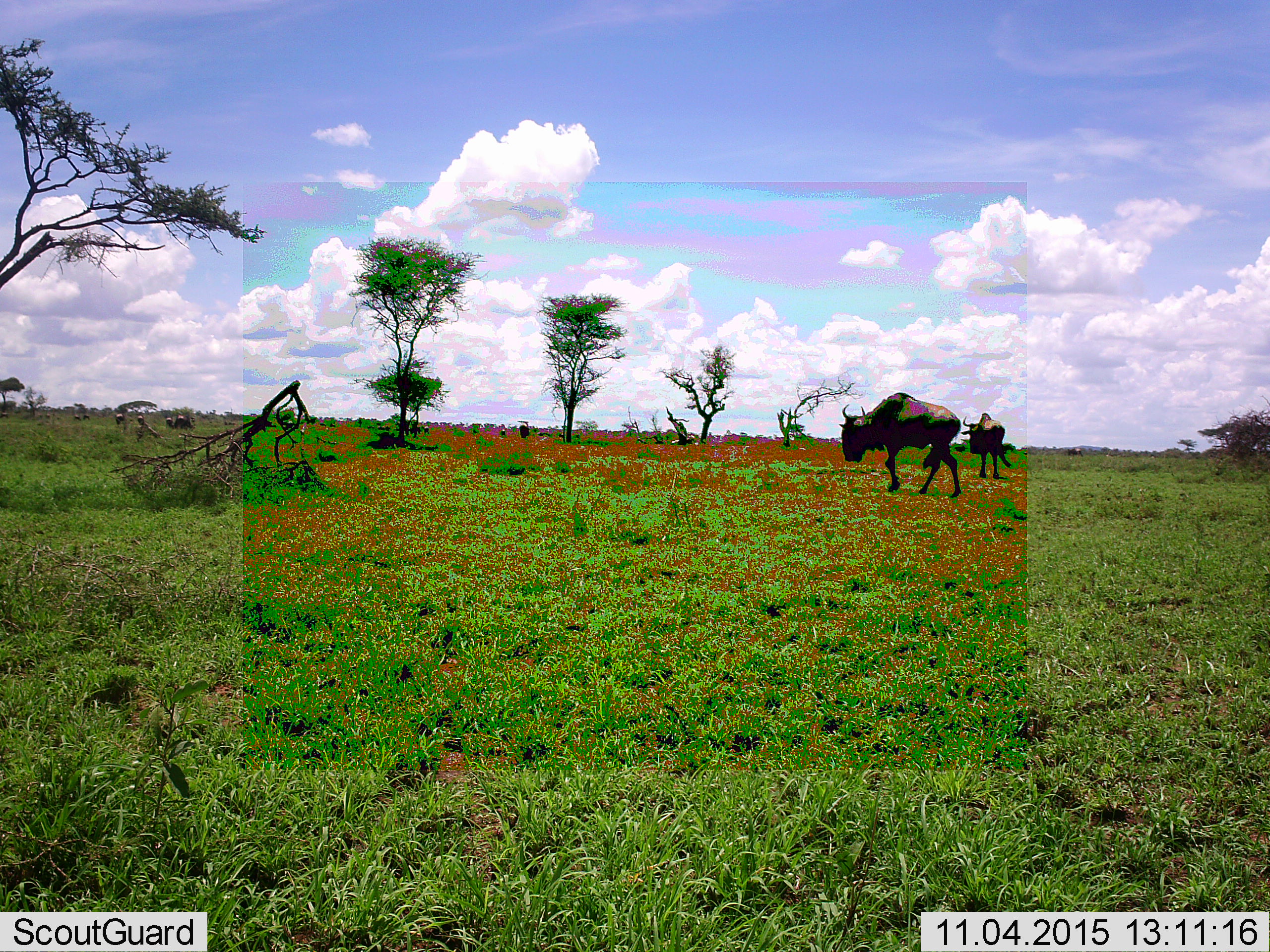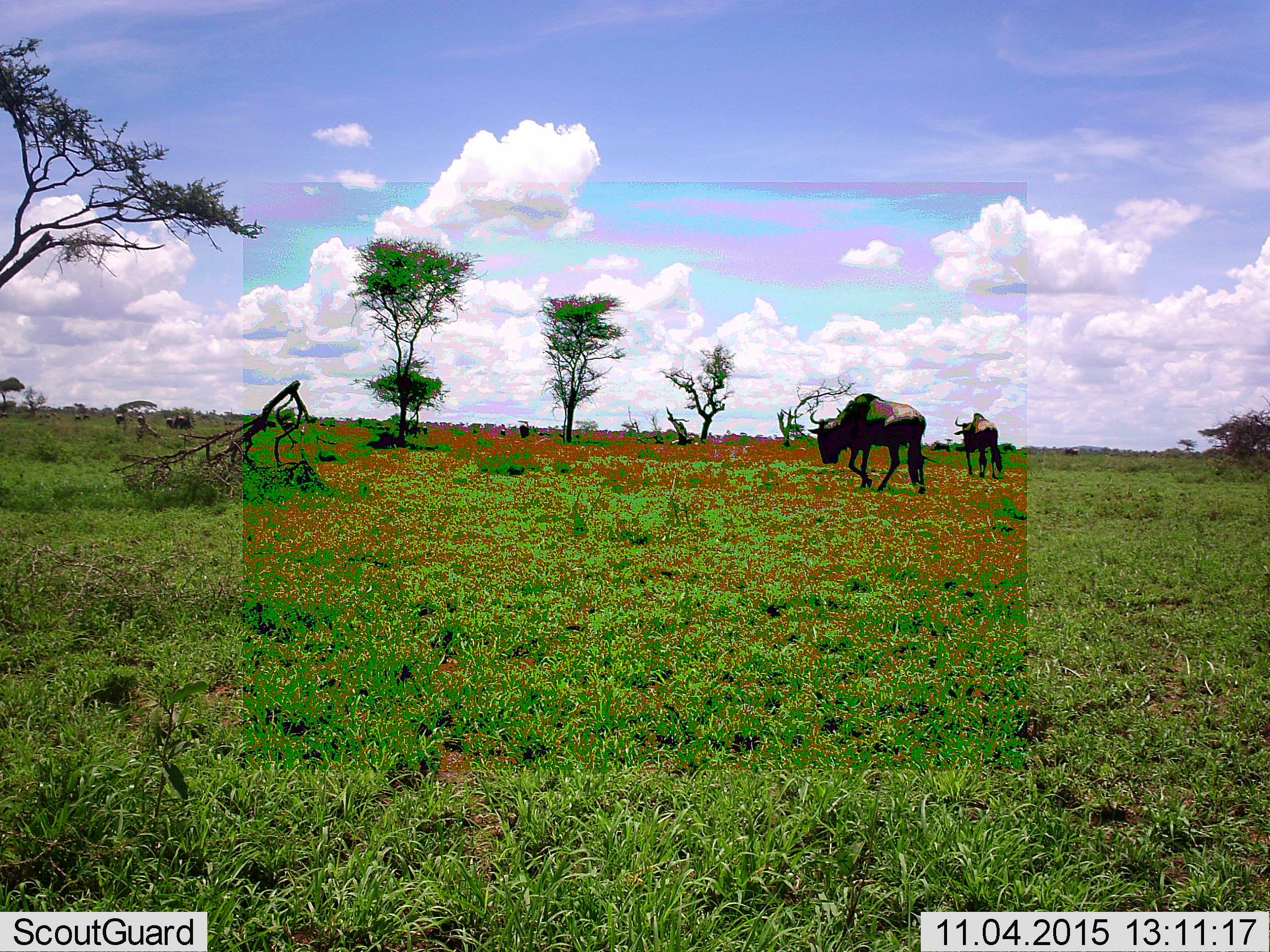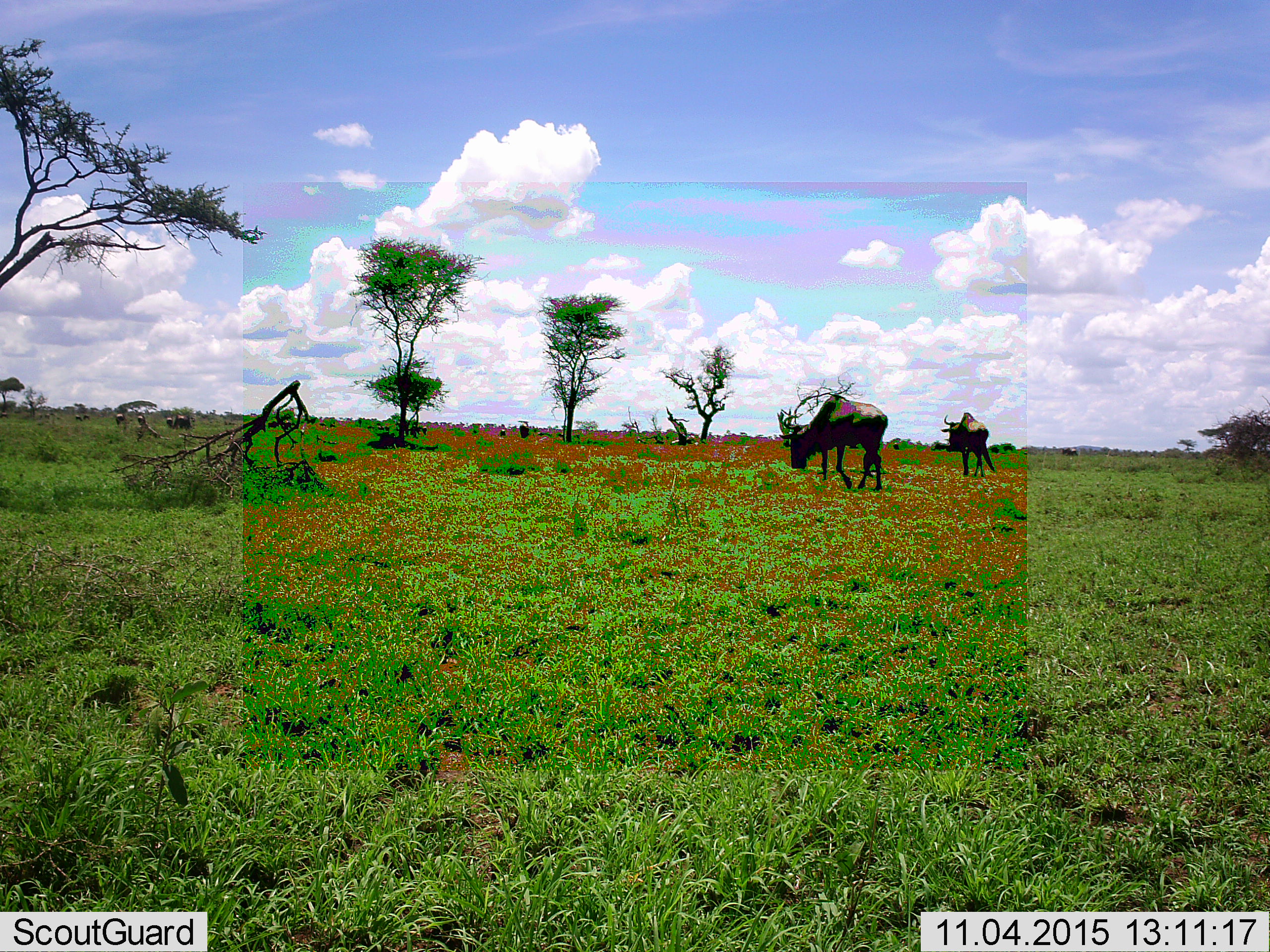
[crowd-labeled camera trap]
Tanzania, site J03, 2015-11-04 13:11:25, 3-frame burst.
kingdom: Animalia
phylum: Chordata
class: Mammalia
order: Artiodactyla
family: Bovidae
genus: Connochaetes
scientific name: Connochaetes taurinus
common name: blue wildebeest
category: wildebeest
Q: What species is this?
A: Wildebeest (blue wildebeest) (Connochaetes taurinus).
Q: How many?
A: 2.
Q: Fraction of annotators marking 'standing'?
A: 30%.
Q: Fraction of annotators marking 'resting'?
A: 0%.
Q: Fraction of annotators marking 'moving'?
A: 90%.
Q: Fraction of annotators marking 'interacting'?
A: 10%.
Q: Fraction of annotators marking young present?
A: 10%.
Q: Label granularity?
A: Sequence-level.